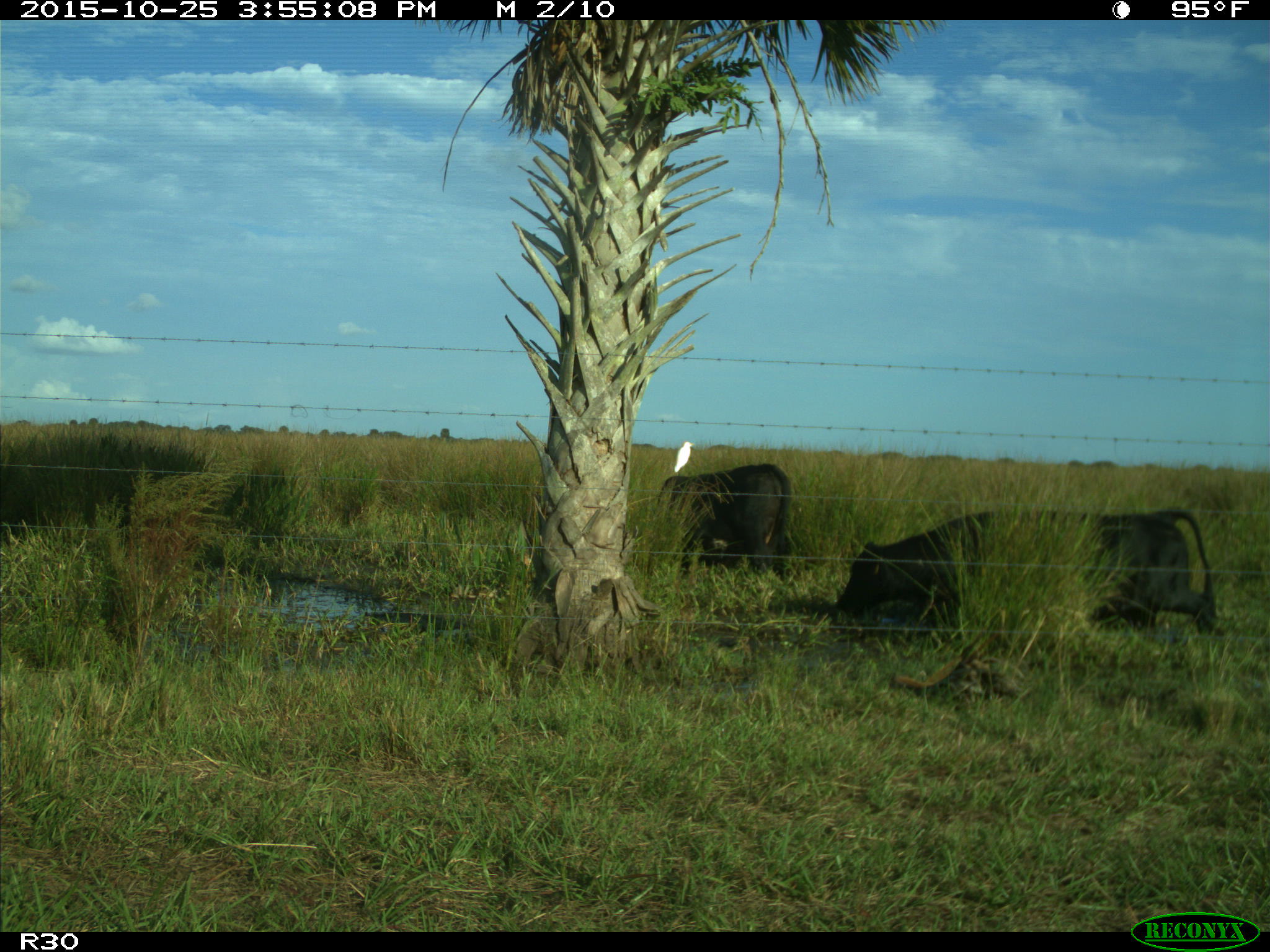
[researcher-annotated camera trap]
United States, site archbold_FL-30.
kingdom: Animalia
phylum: Chordata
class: Mammalia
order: Artiodactyla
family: Bovidae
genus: Bos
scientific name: Bos taurus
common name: domestic cow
Bos taurus (domestic cow).